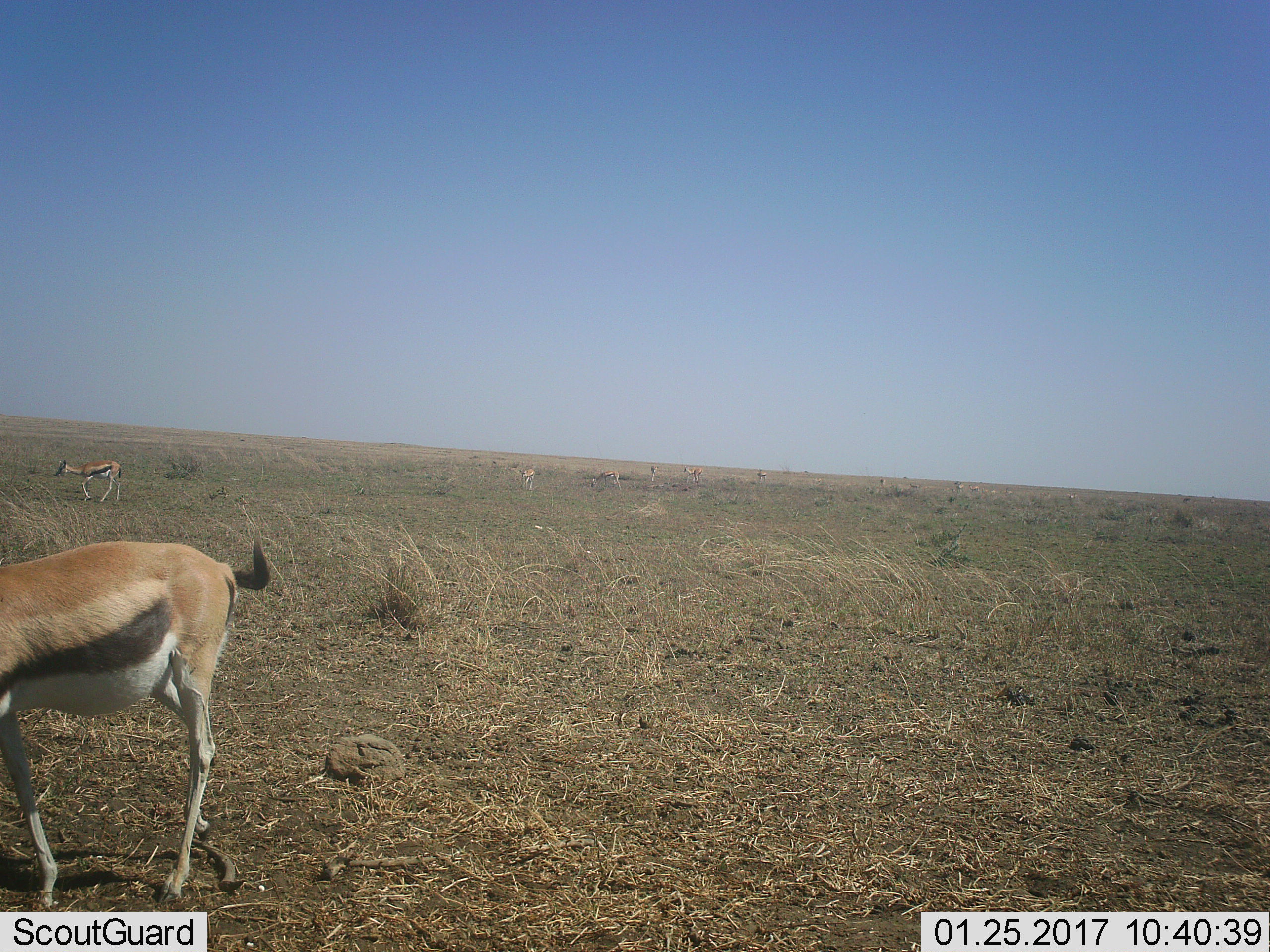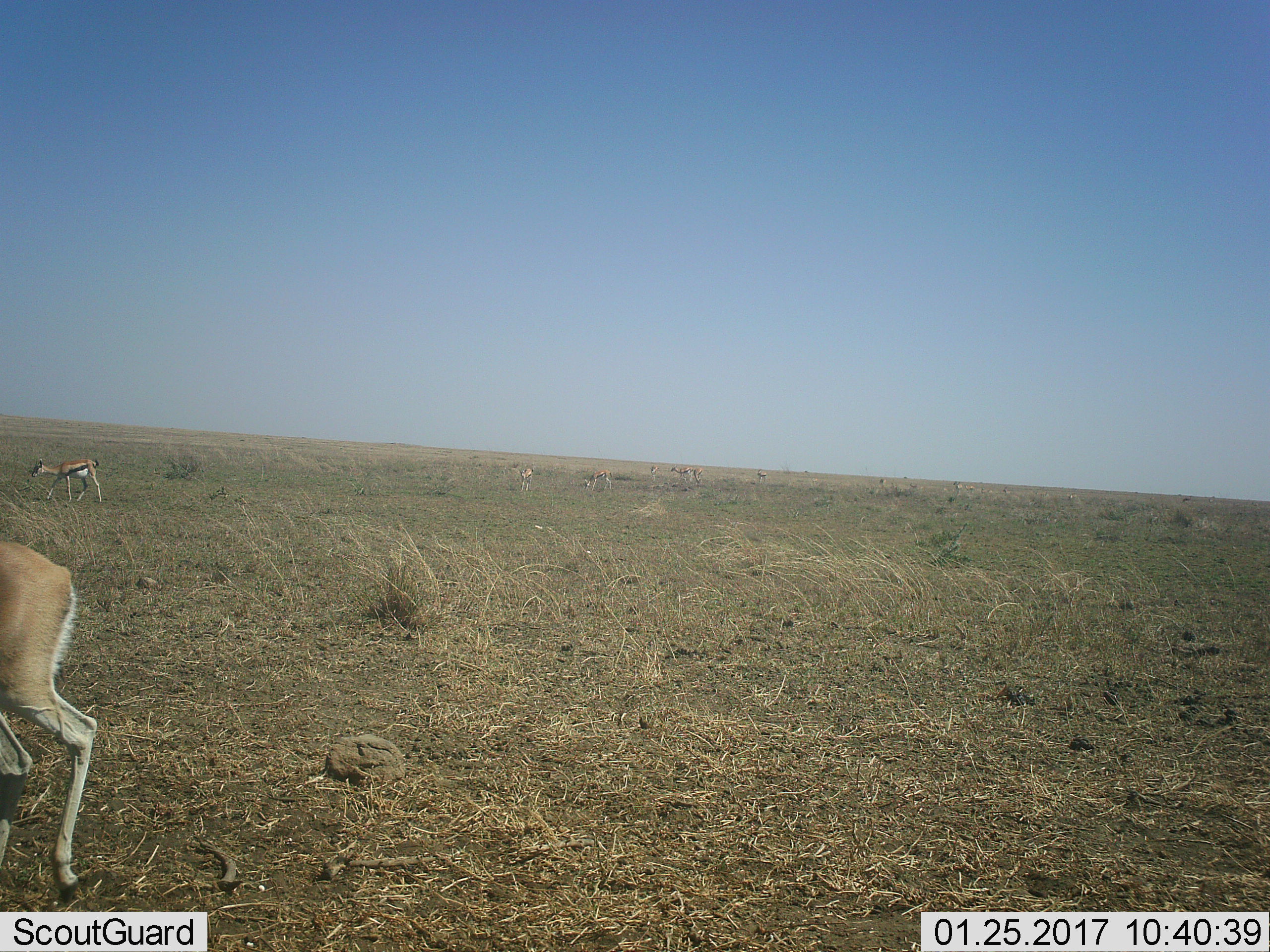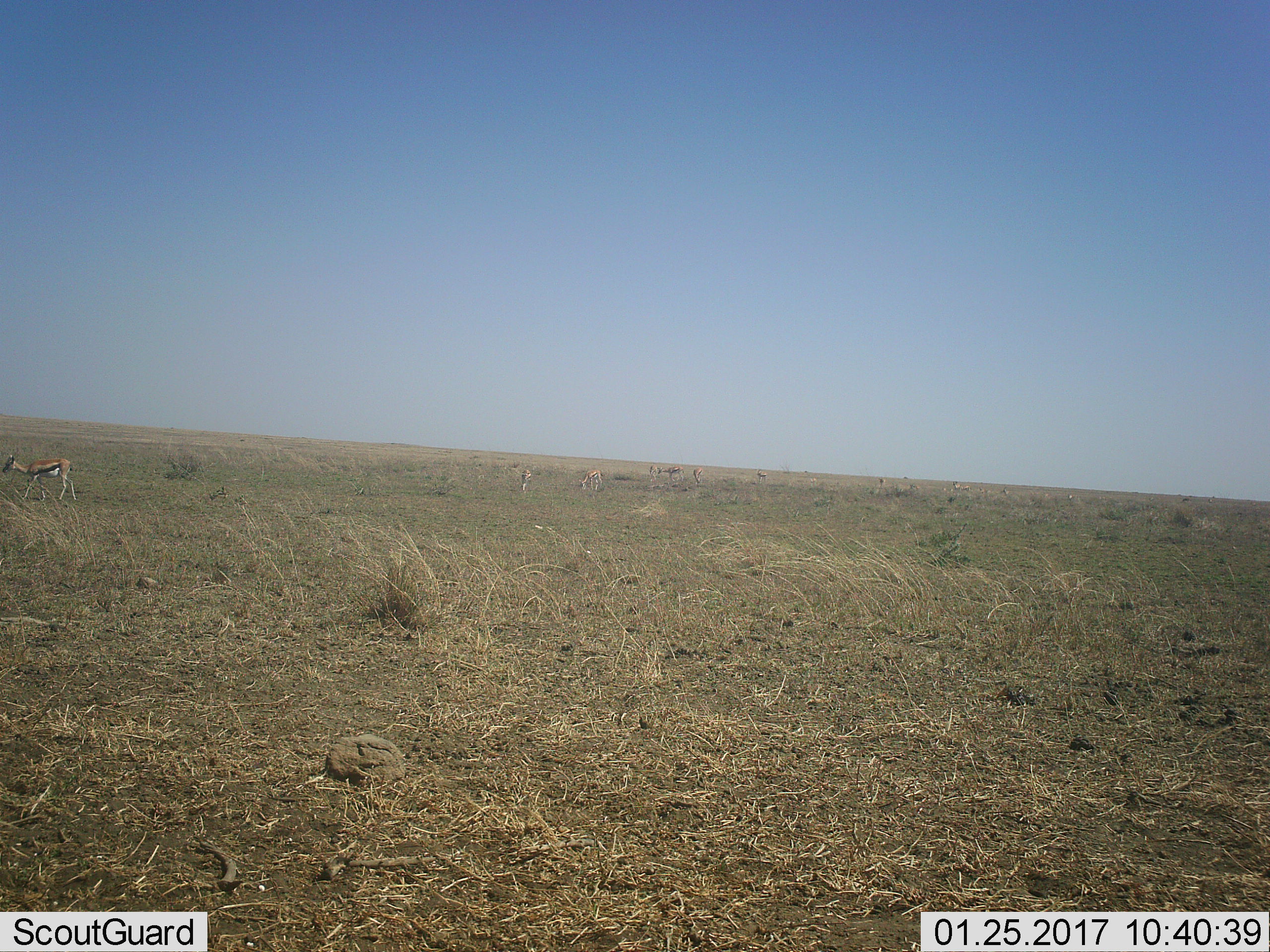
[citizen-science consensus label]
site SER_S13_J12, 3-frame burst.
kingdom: Animalia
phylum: Chordata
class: Mammalia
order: Artiodactyla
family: Bovidae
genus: Eudorcas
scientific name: Eudorcas thomsonii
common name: thomson's gazelle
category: gazellethomsons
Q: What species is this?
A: Gazellethomsons (thomson's gazelle) (Eudorcas thomsonii).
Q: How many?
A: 11-50.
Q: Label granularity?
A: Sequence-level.